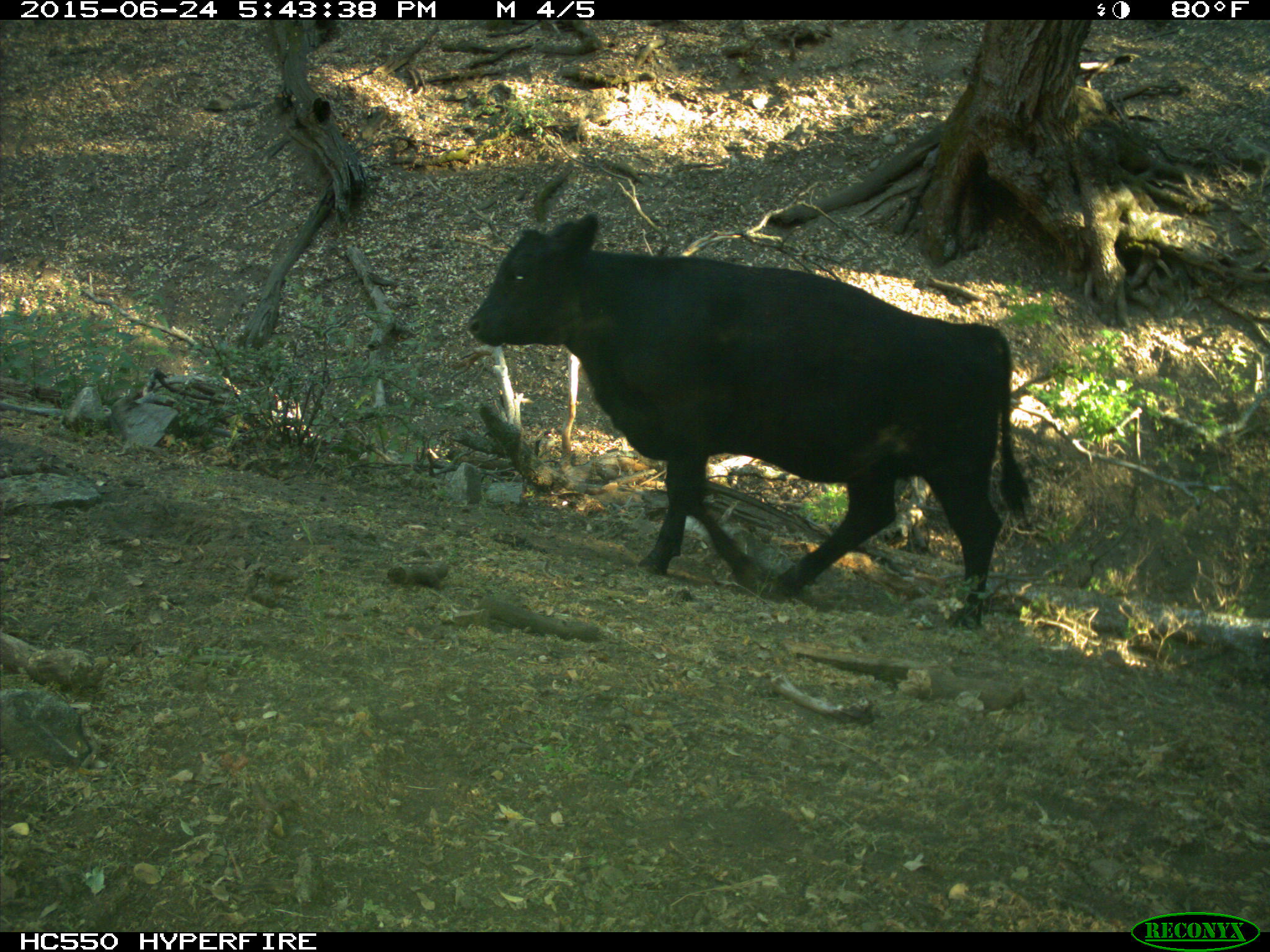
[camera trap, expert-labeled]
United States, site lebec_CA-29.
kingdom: Animalia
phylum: Chordata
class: Mammalia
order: Artiodactyla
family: Bovidae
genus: Bos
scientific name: Bos taurus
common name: domestic cow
Bos taurus (domestic cow).